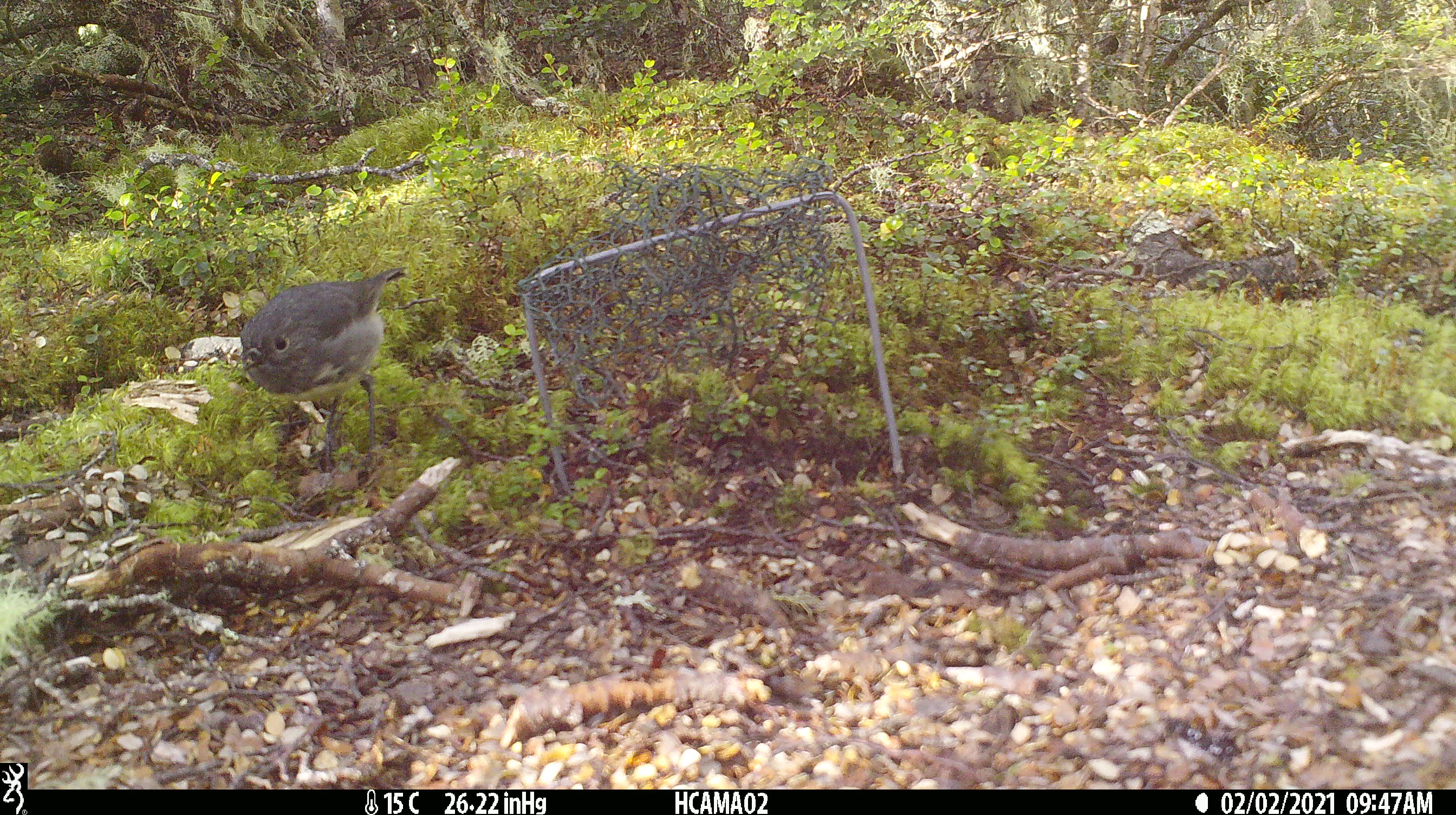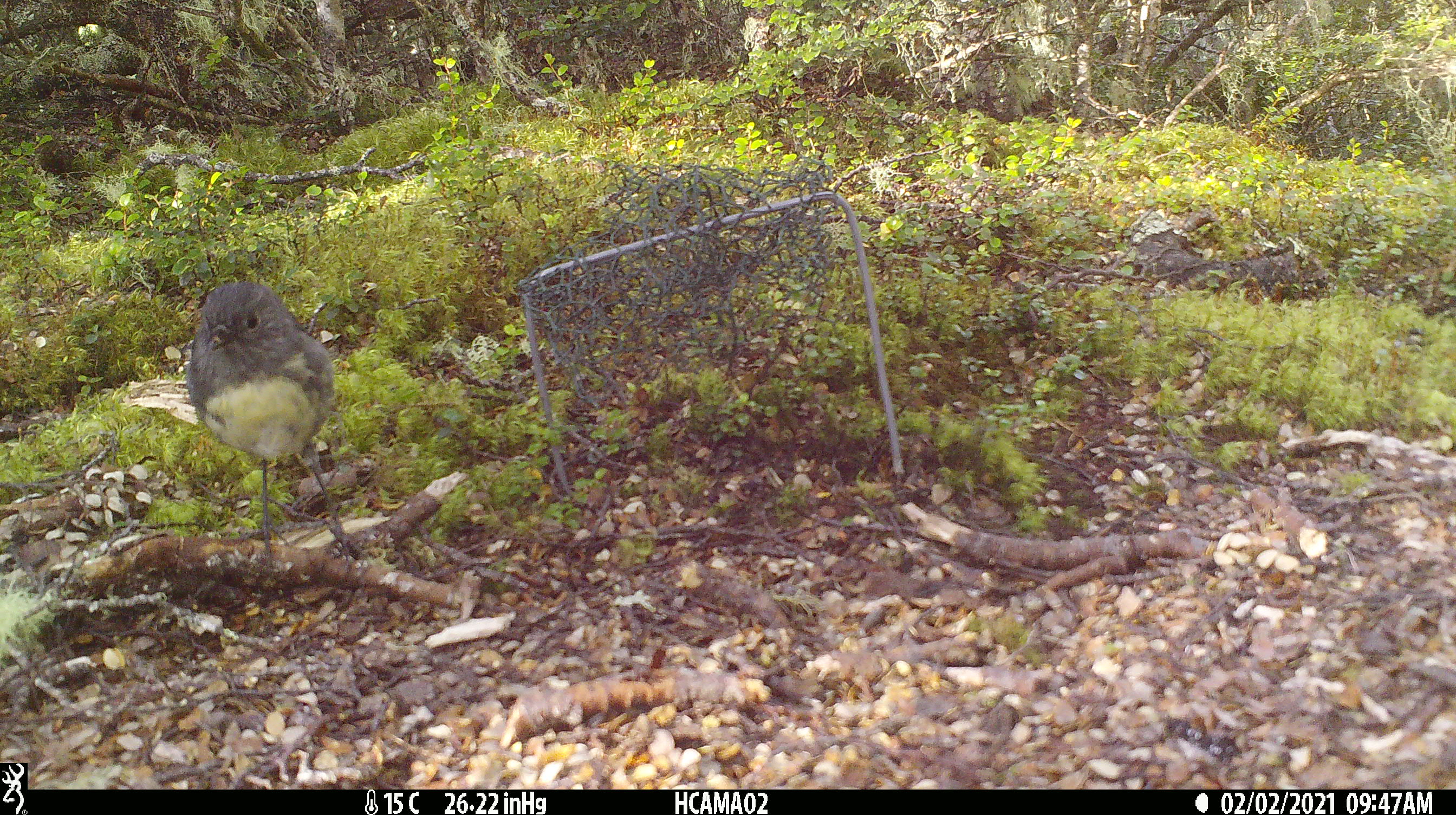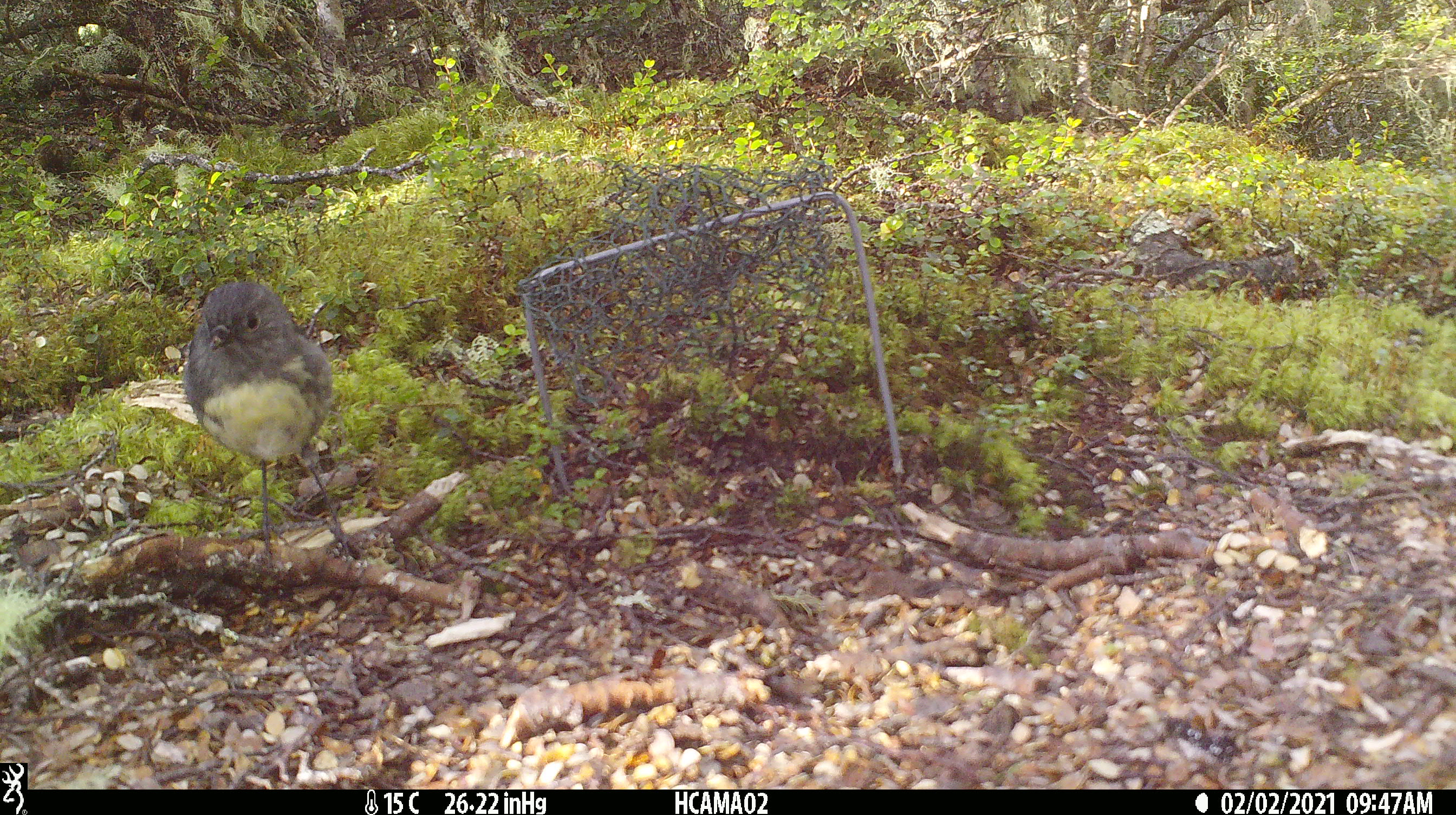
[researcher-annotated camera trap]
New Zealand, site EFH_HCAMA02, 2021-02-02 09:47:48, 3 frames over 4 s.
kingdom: Animalia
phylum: Chordata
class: Aves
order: Passeriformes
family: Petroicidae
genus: Petroica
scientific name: Petroica australis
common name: new zealand robin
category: robin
Robin (new zealand robin) (Petroica australis).